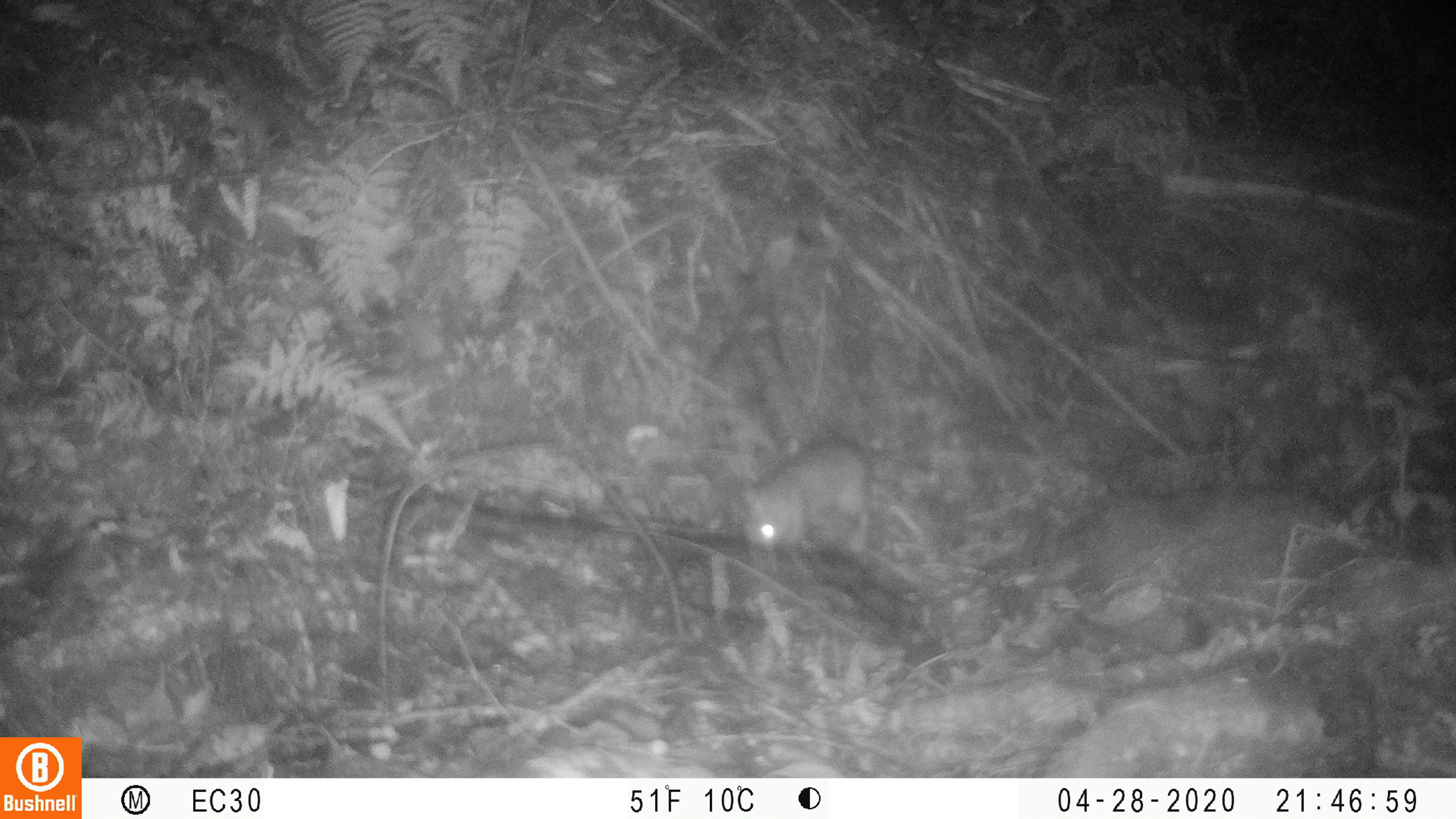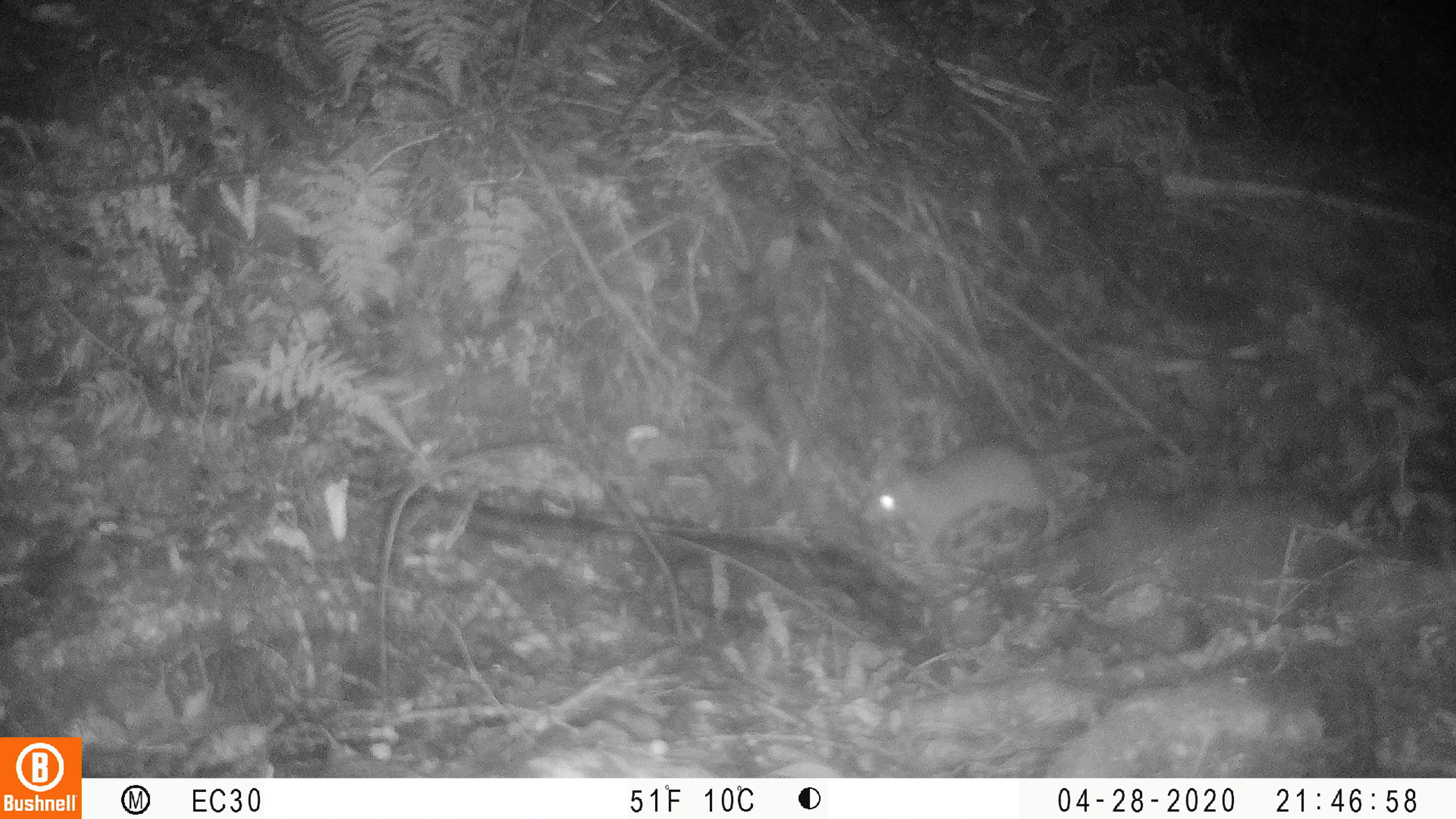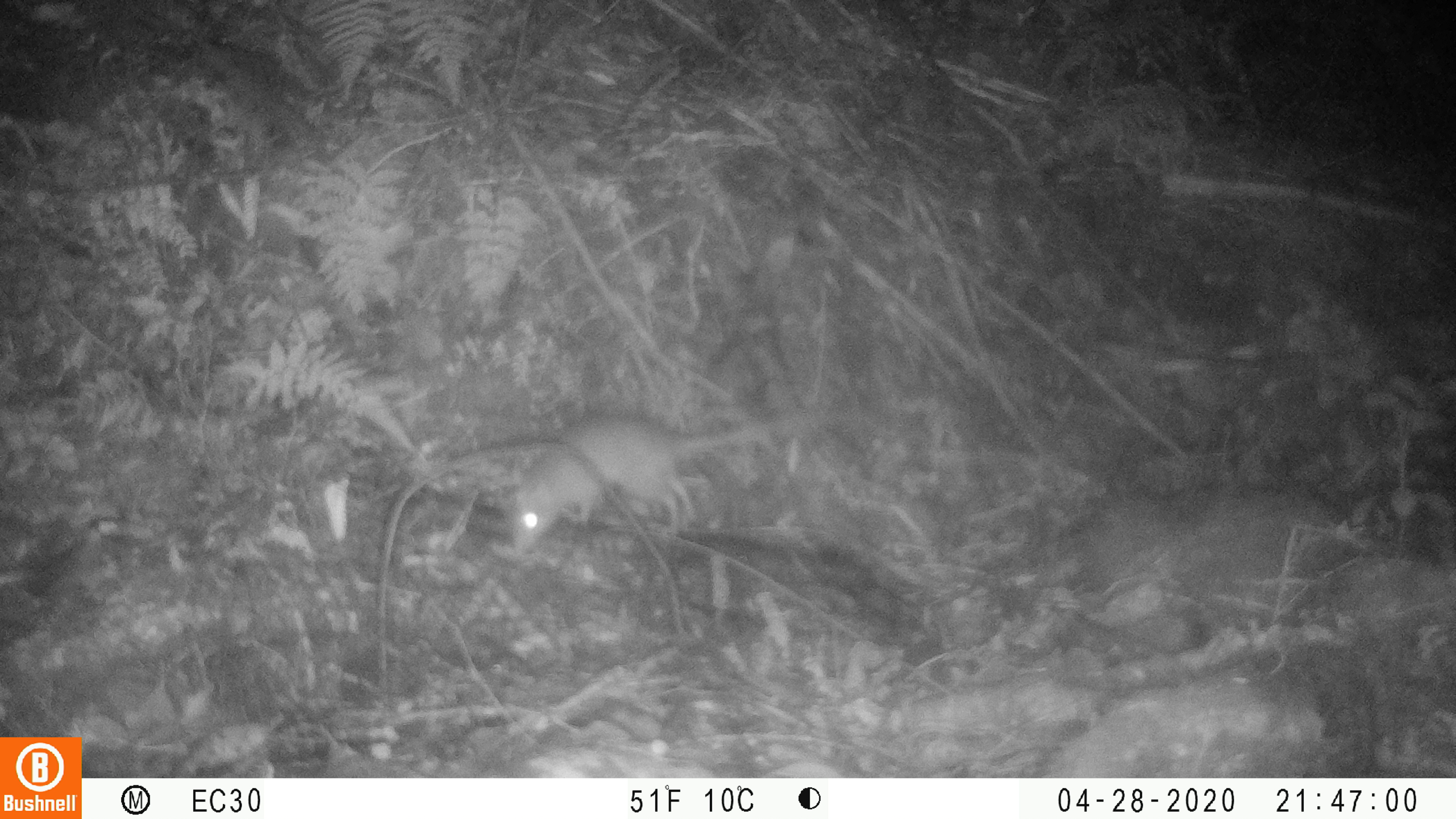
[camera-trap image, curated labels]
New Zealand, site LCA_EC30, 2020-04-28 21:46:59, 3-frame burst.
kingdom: Animalia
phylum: Chordata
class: Mammalia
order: Rodentia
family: Muridae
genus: Rattus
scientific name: Rattus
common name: rat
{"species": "rat (Rattus)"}